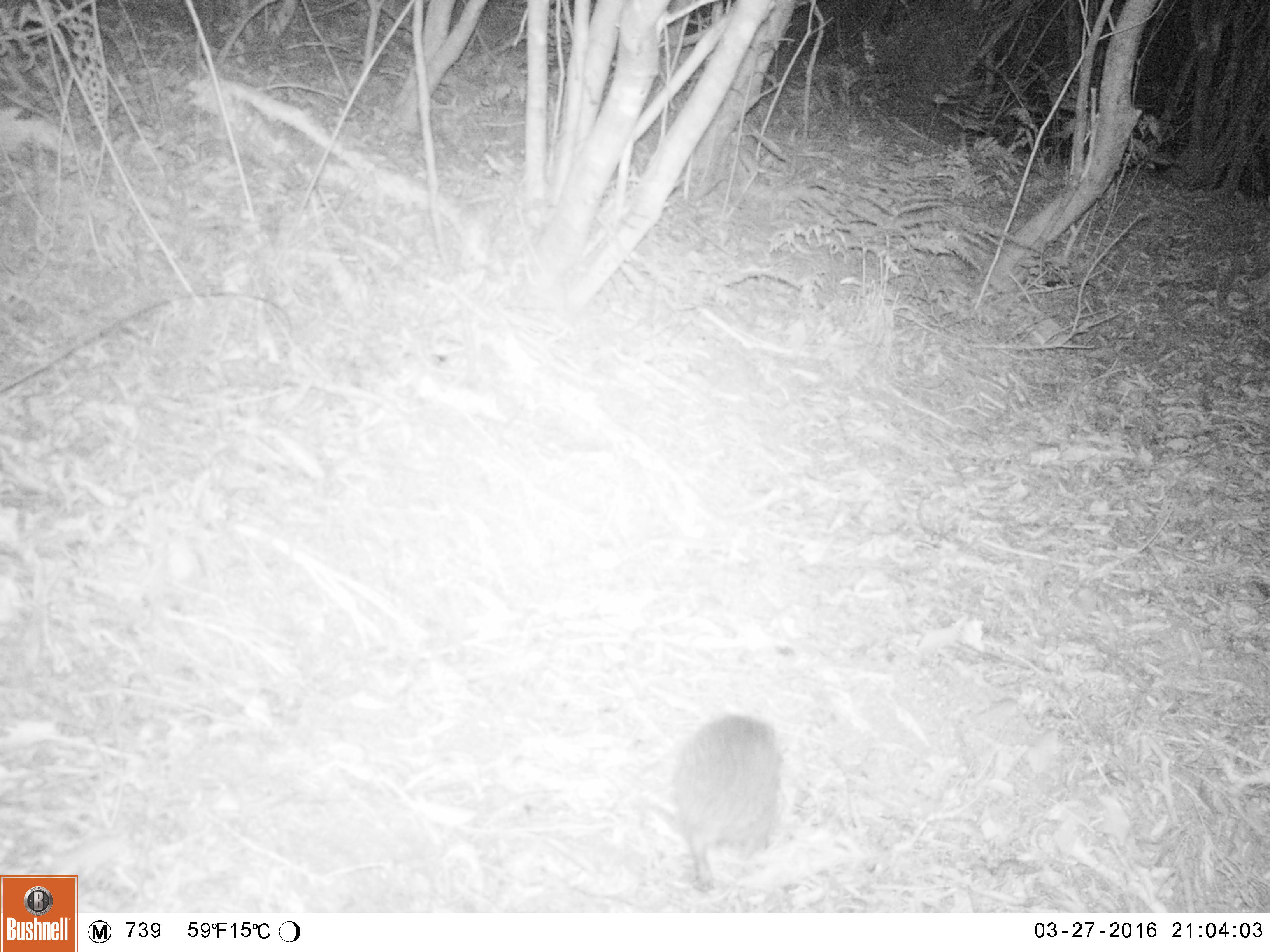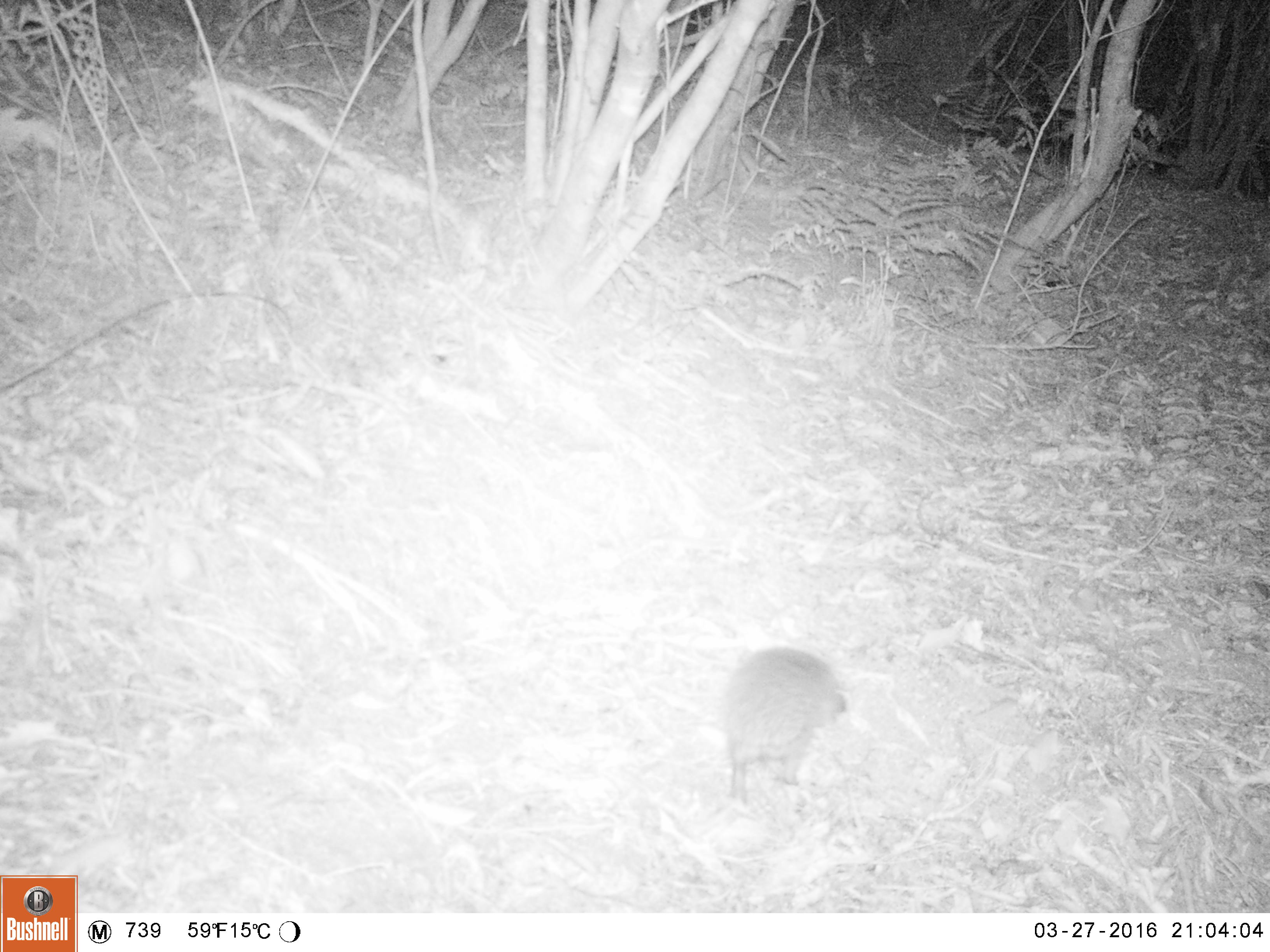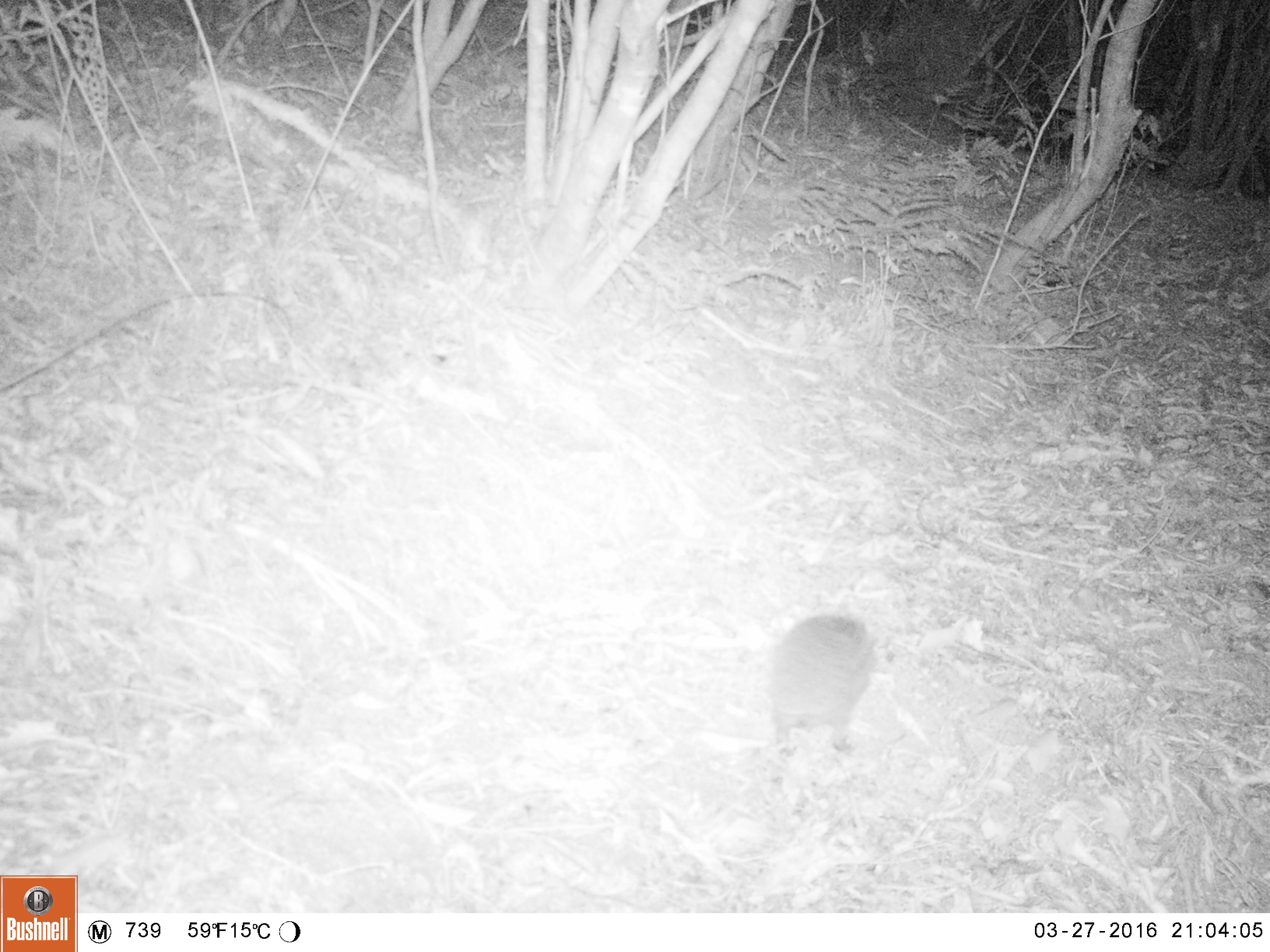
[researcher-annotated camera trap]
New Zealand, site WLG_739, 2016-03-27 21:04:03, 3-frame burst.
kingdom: Animalia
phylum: Chordata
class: Mammalia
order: Eulipotyphla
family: Erinaceidae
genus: Erinaceus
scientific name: Erinaceus europaeus europaeus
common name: european hedgehog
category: hedgehog